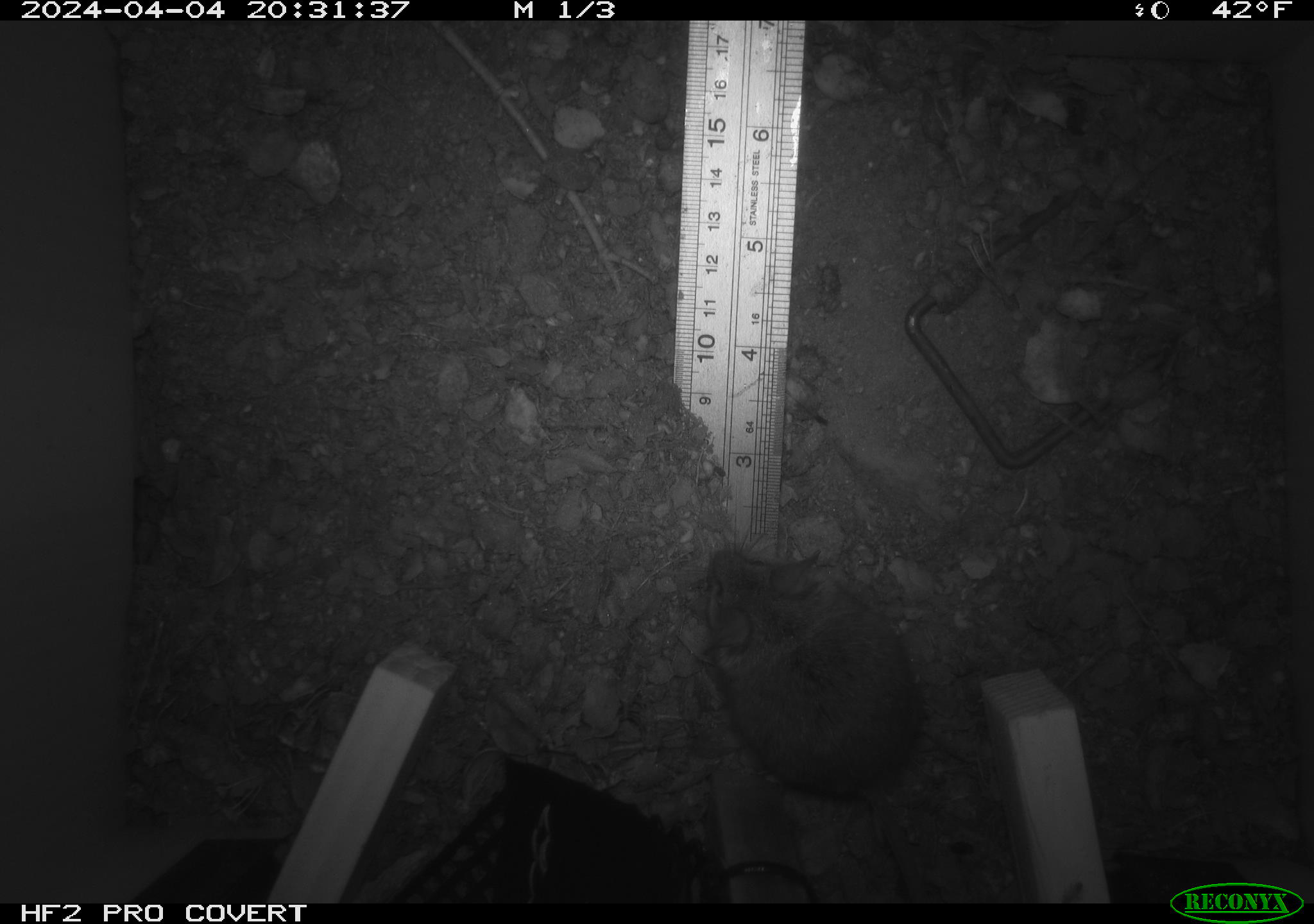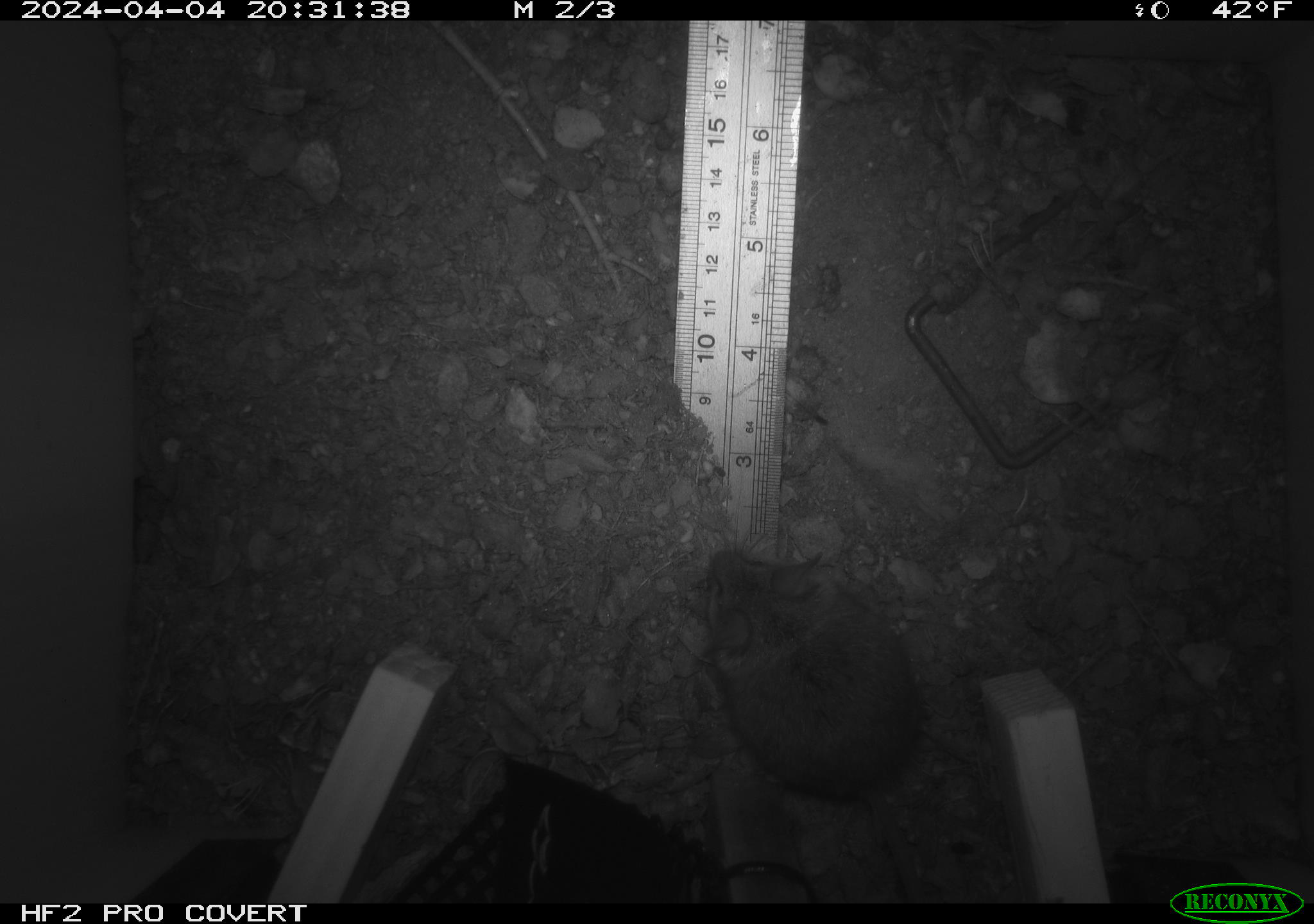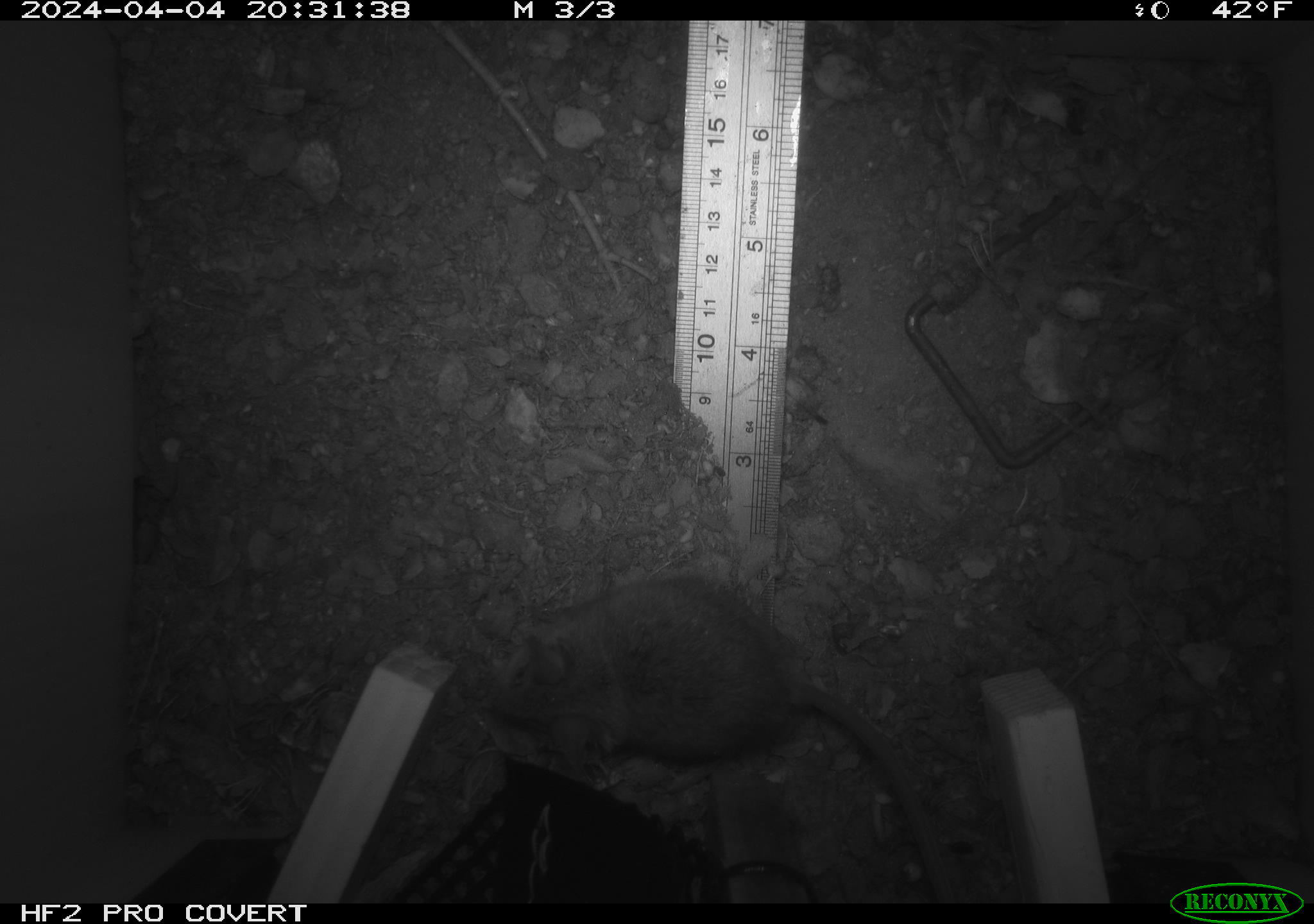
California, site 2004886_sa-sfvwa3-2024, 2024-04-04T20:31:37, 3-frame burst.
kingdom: Animalia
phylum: Chordata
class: Mammalia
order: Rodentia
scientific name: Rodentia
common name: mouse species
Mouse species (Rodentia).